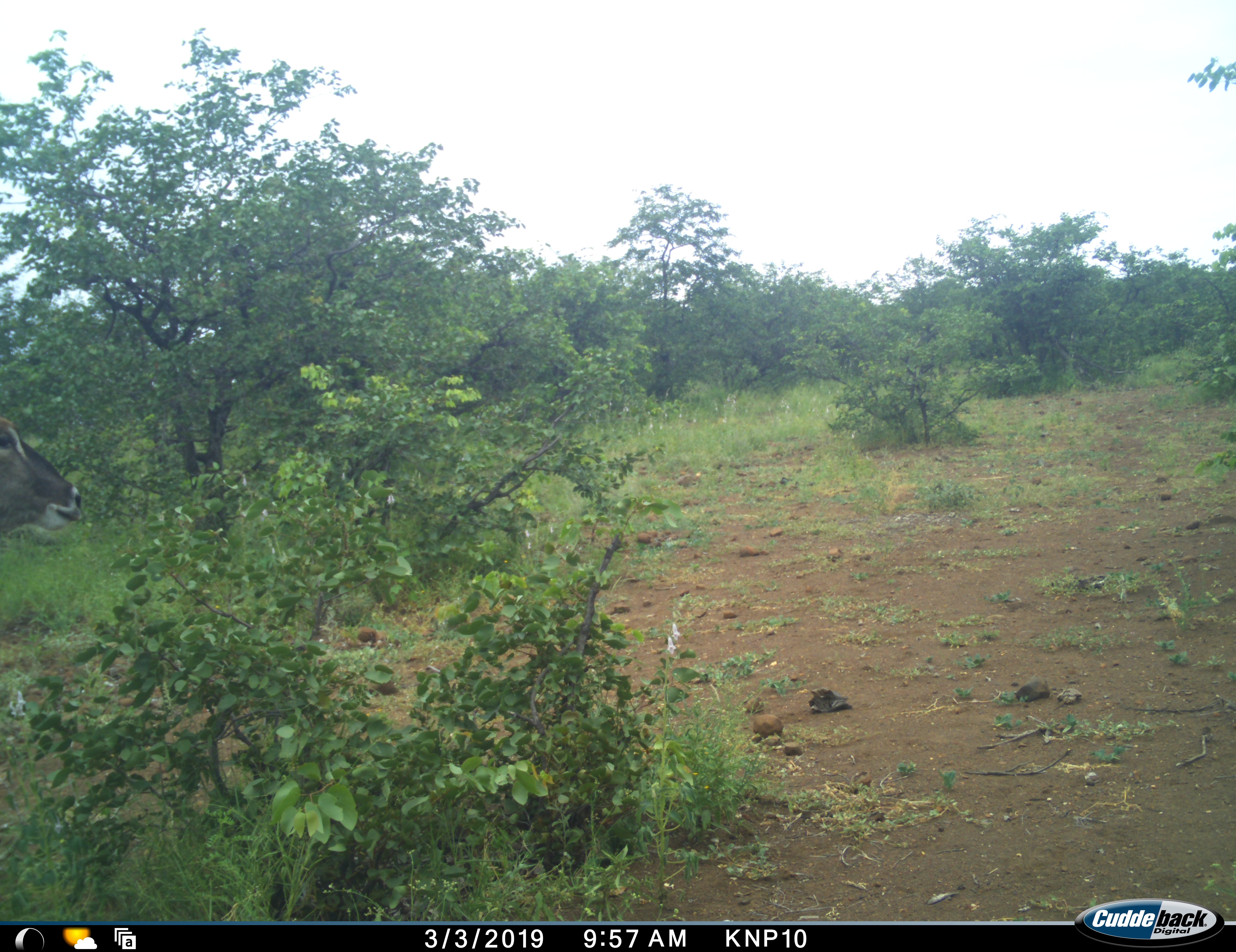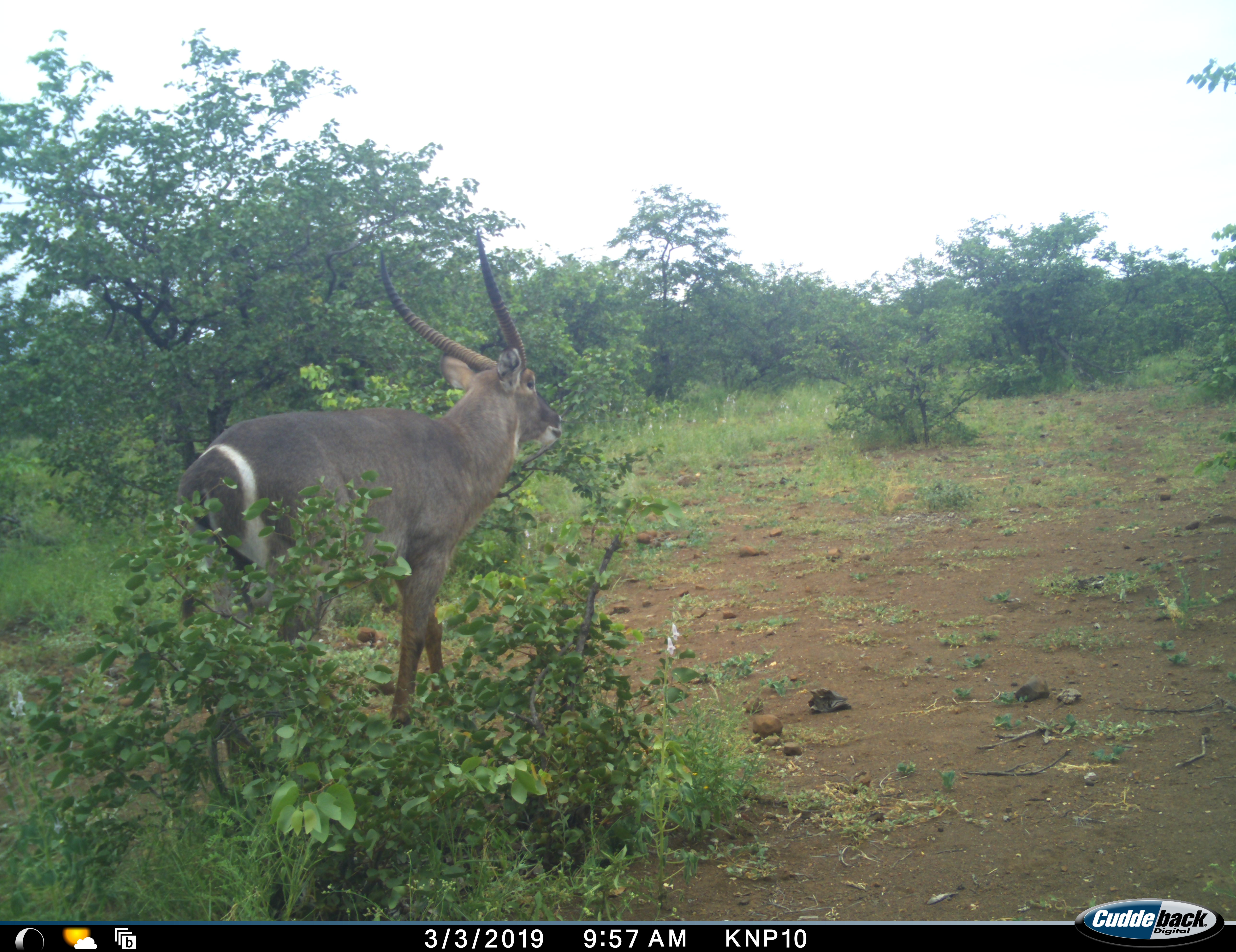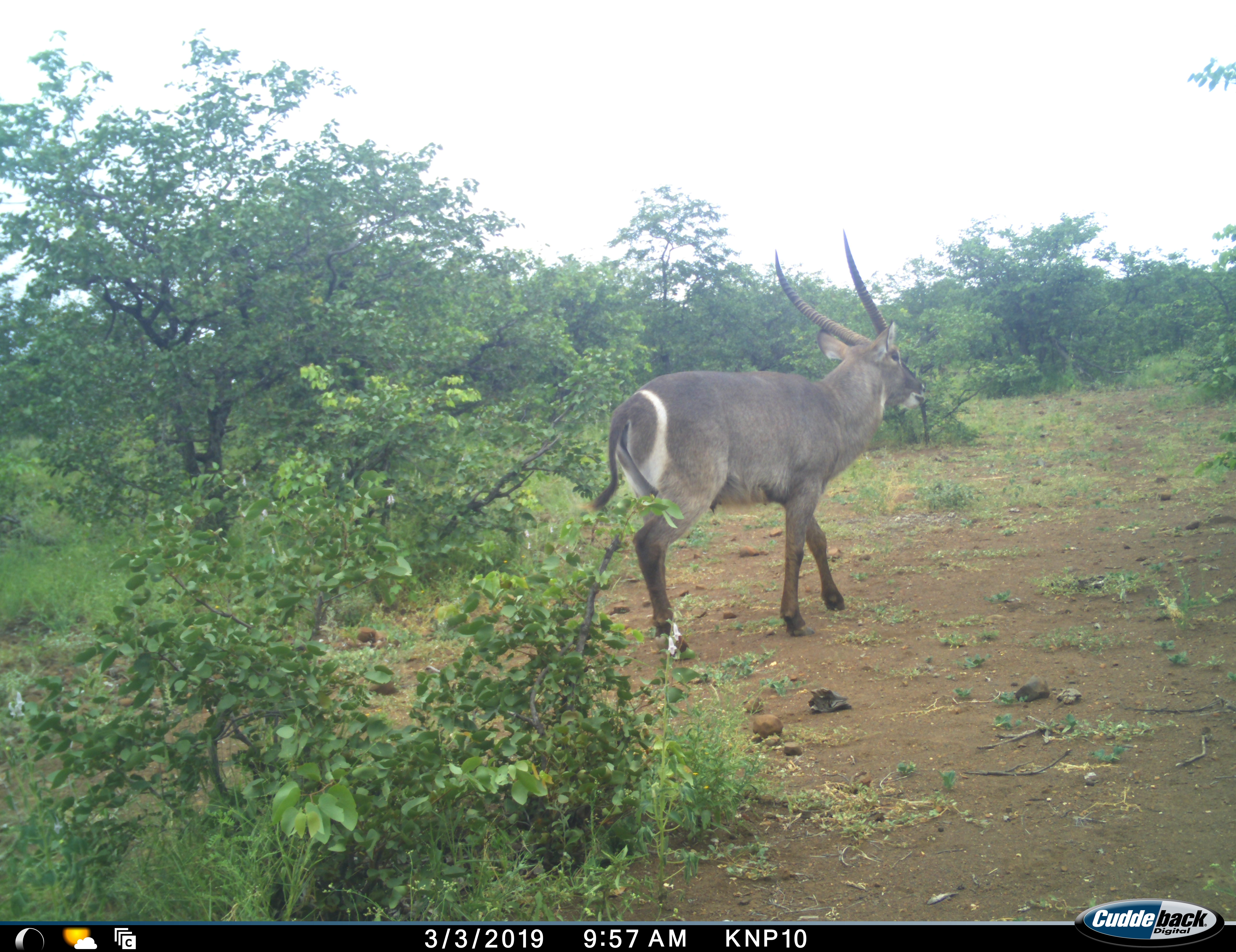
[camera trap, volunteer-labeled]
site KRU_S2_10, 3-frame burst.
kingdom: Animalia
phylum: Chordata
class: Mammalia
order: Artiodactyla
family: Bovidae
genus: Kobus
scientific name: Kobus ellipsiprymnus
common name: waterbuck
Waterbuck (Kobus ellipsiprymnus), count 1. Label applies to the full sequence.